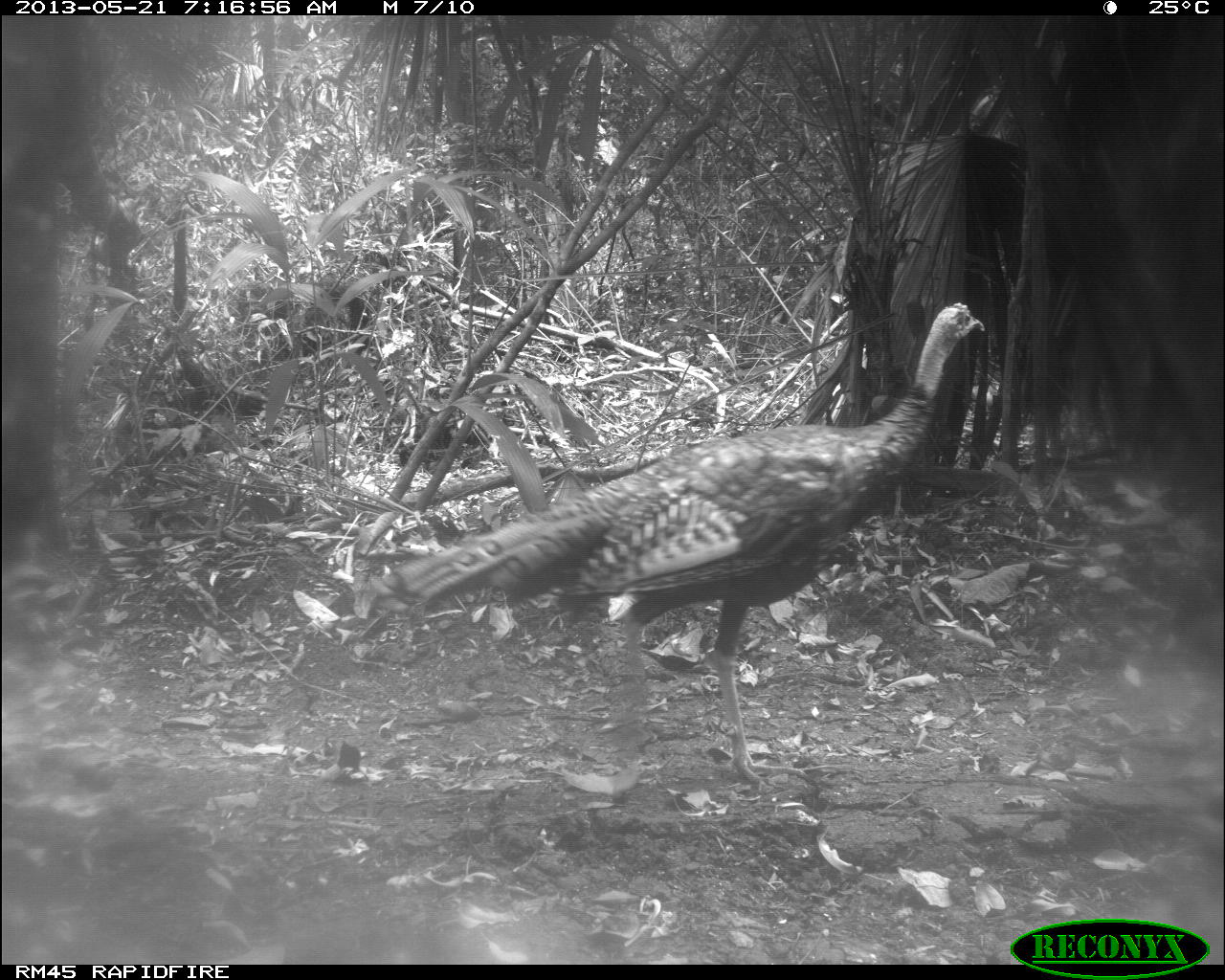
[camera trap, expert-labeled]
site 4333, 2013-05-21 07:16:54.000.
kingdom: Animalia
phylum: Chordata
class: Aves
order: Galliformes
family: Phasianidae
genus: Meleagris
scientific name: Meleagris ocellata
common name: ocellated turkey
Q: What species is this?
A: Meleagris ocellata (ocellated turkey).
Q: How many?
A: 1.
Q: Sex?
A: Female.